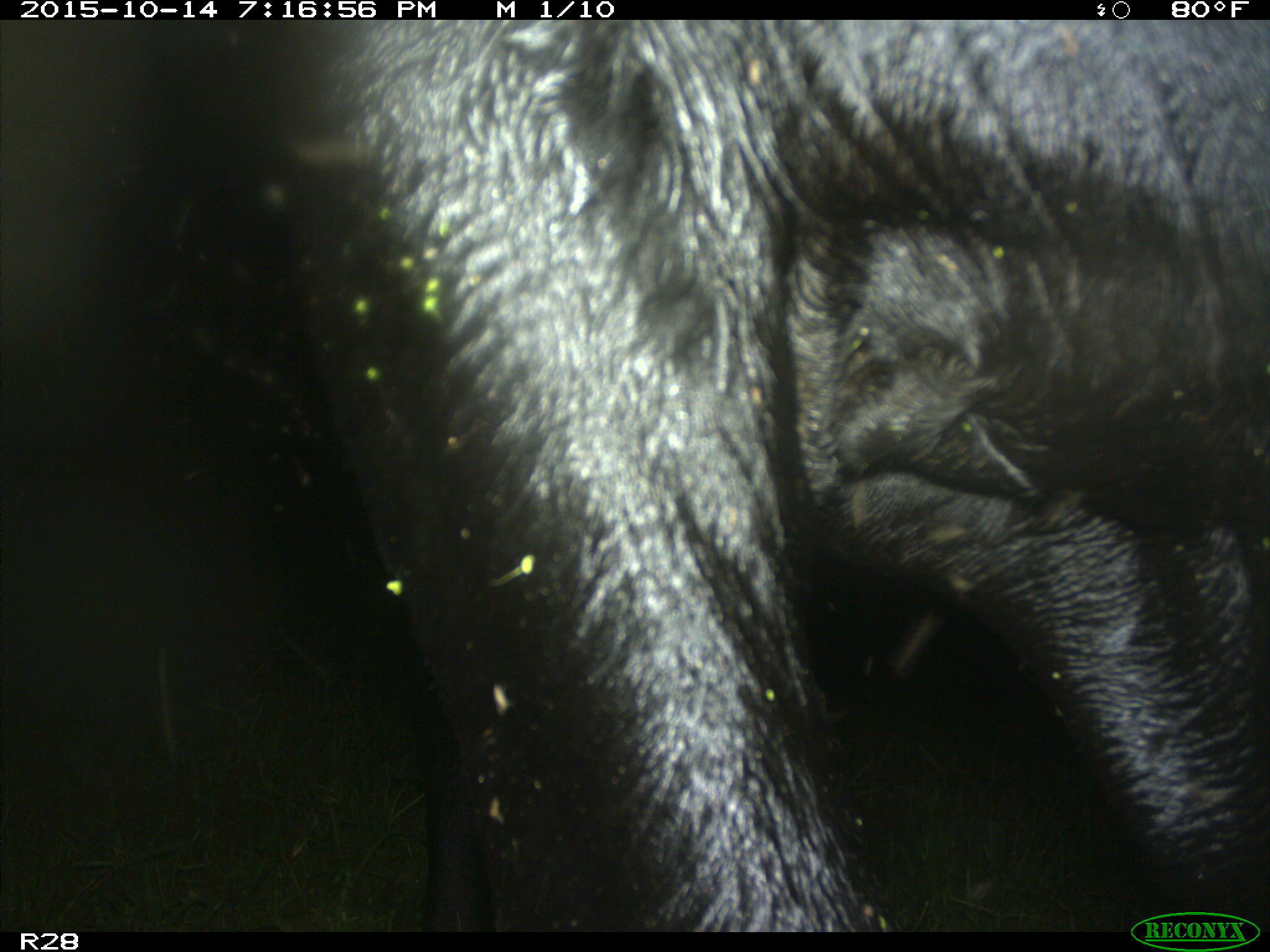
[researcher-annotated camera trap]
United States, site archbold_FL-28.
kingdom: Animalia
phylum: Chordata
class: Mammalia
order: Artiodactyla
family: Bovidae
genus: Bos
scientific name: Bos taurus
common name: domestic cow